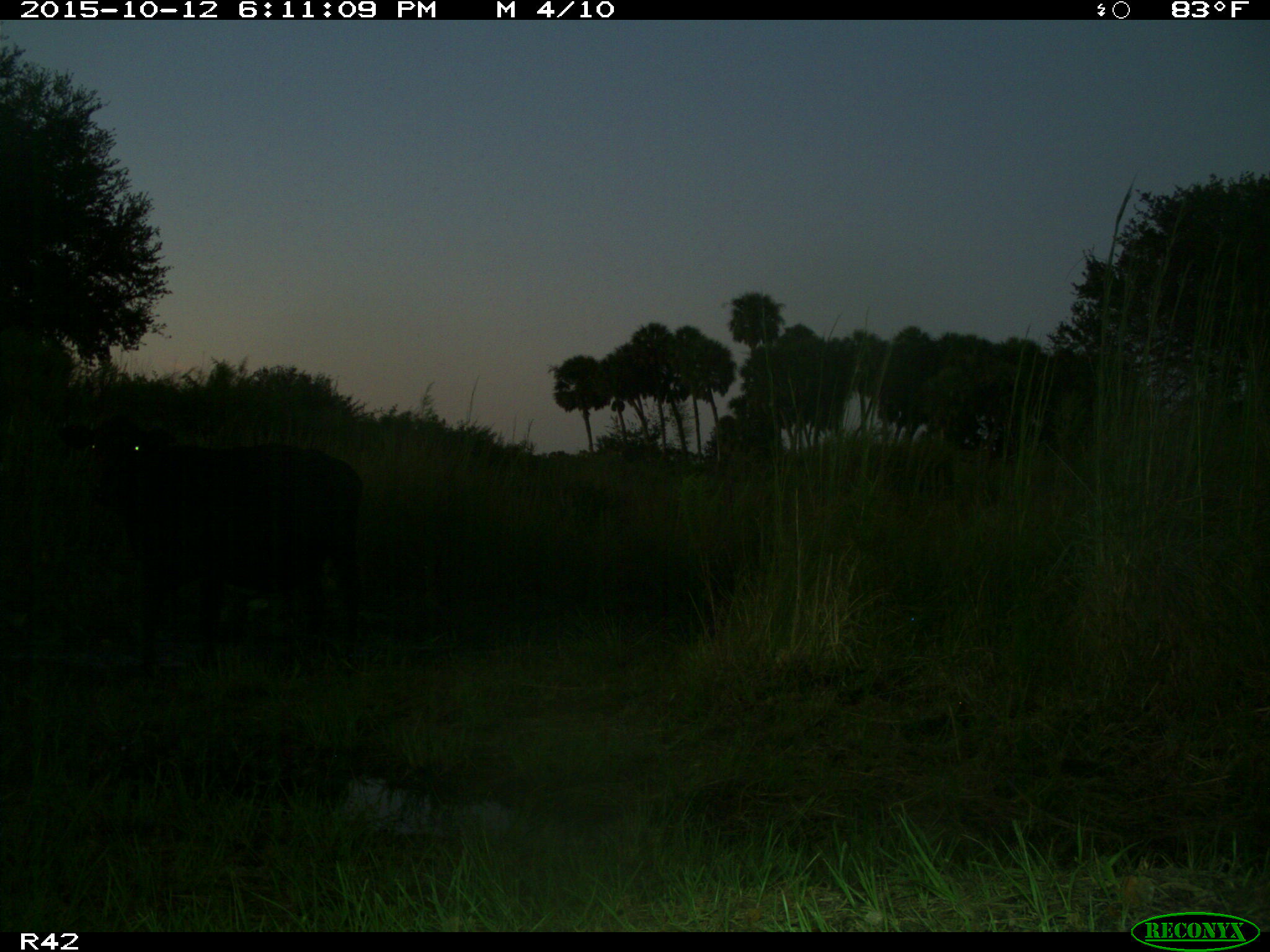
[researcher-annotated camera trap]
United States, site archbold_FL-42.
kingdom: Animalia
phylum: Chordata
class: Mammalia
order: Artiodactyla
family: Bovidae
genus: Bos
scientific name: Bos taurus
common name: domestic cow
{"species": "Bos taurus (domestic cow)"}